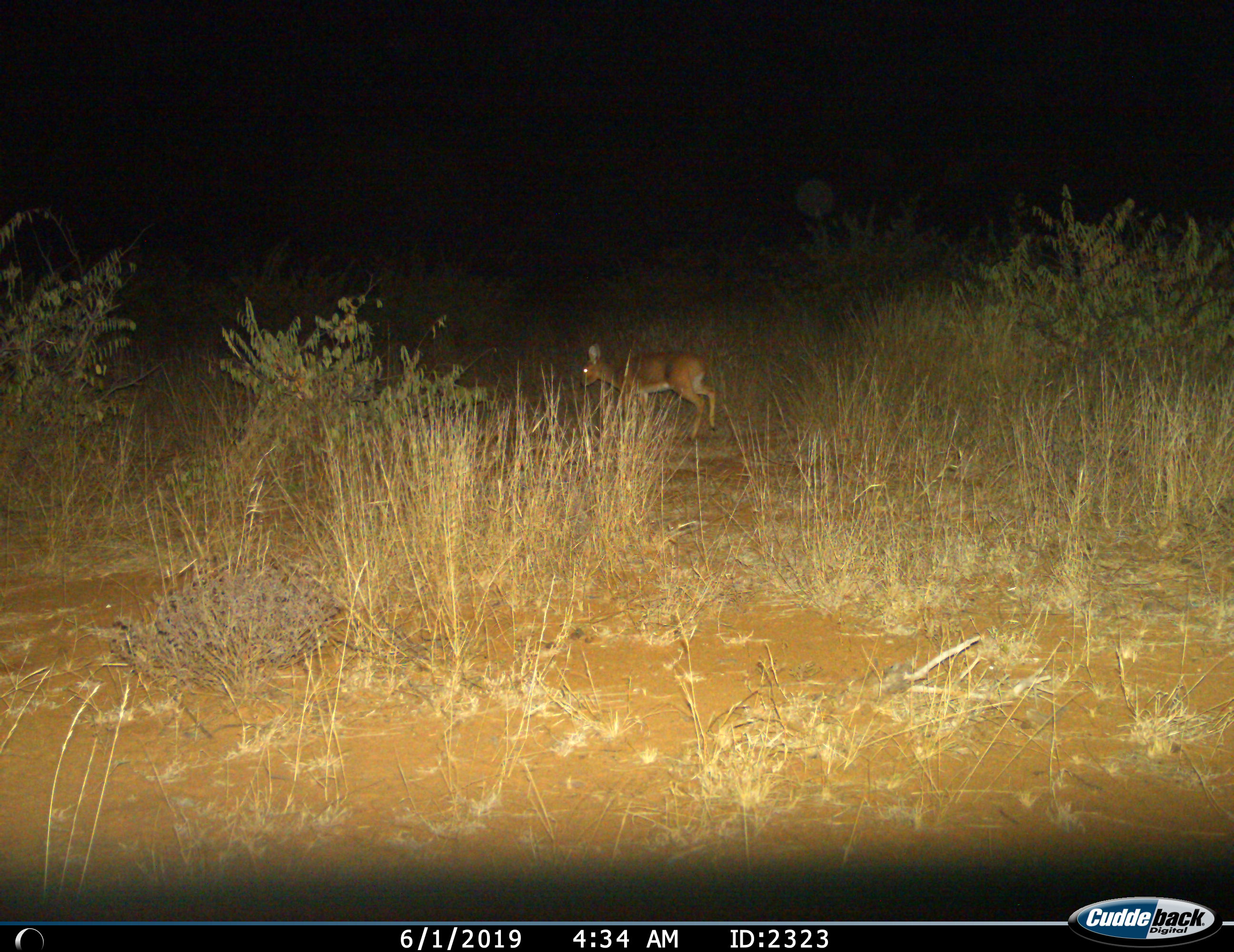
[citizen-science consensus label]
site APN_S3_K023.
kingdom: Animalia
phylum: Chordata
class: Mammalia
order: Artiodactyla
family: Bovidae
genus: Raphicerus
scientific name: Raphicerus campestris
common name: steenbok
Steenbok (Raphicerus campestris), count 1. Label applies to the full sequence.